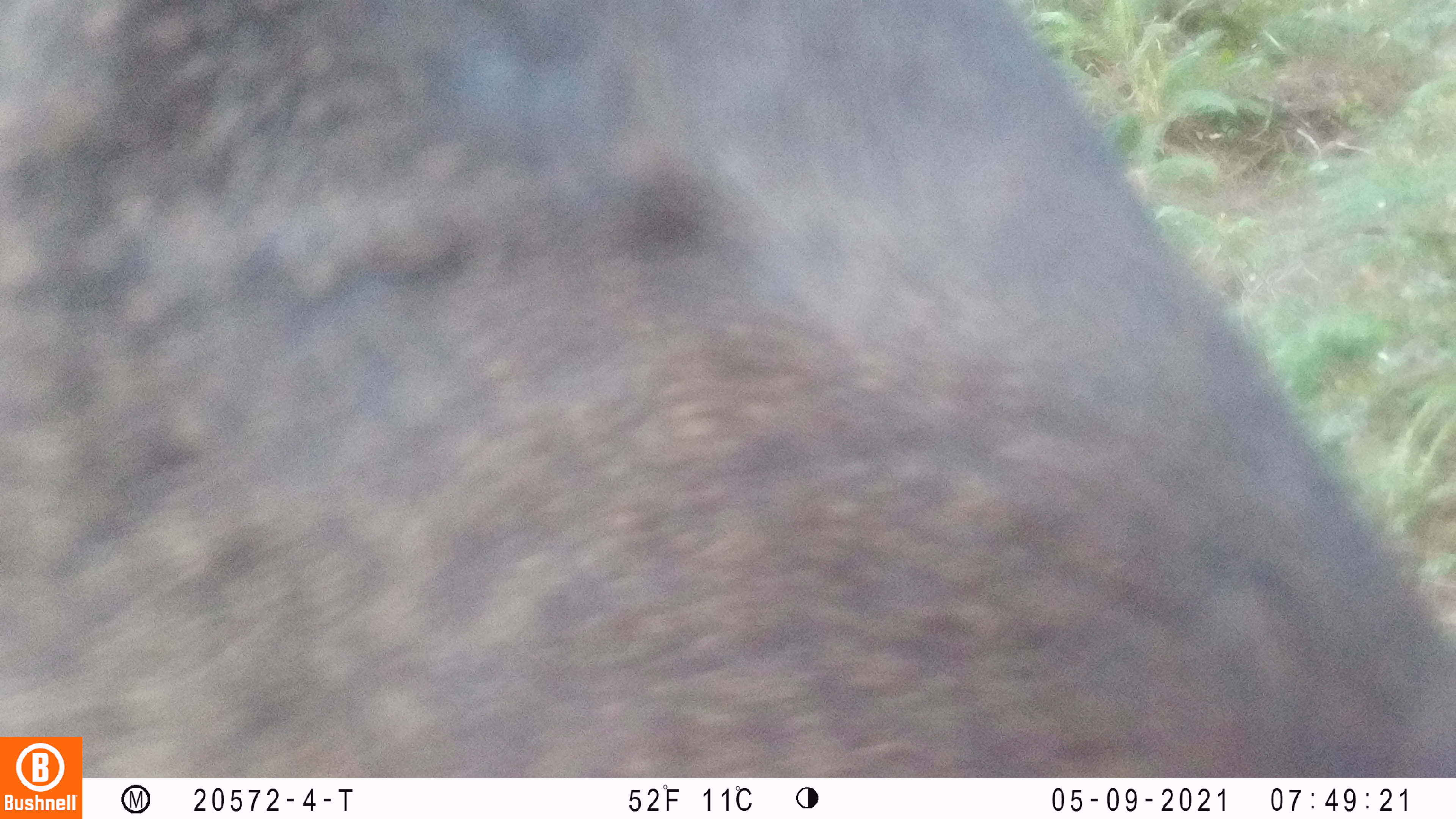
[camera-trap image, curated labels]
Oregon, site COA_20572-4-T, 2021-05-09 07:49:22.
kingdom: Animalia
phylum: Chordata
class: Mammalia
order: Artiodactyla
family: Cervidae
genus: Cervus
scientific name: Cervus canadensis roosevelti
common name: roosevelt elk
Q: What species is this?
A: Roosevelt elk (Cervus canadensis roosevelti).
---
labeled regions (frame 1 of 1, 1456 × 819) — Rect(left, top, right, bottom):
roosevelt elk: Rect(84, 6, 1452, 773)